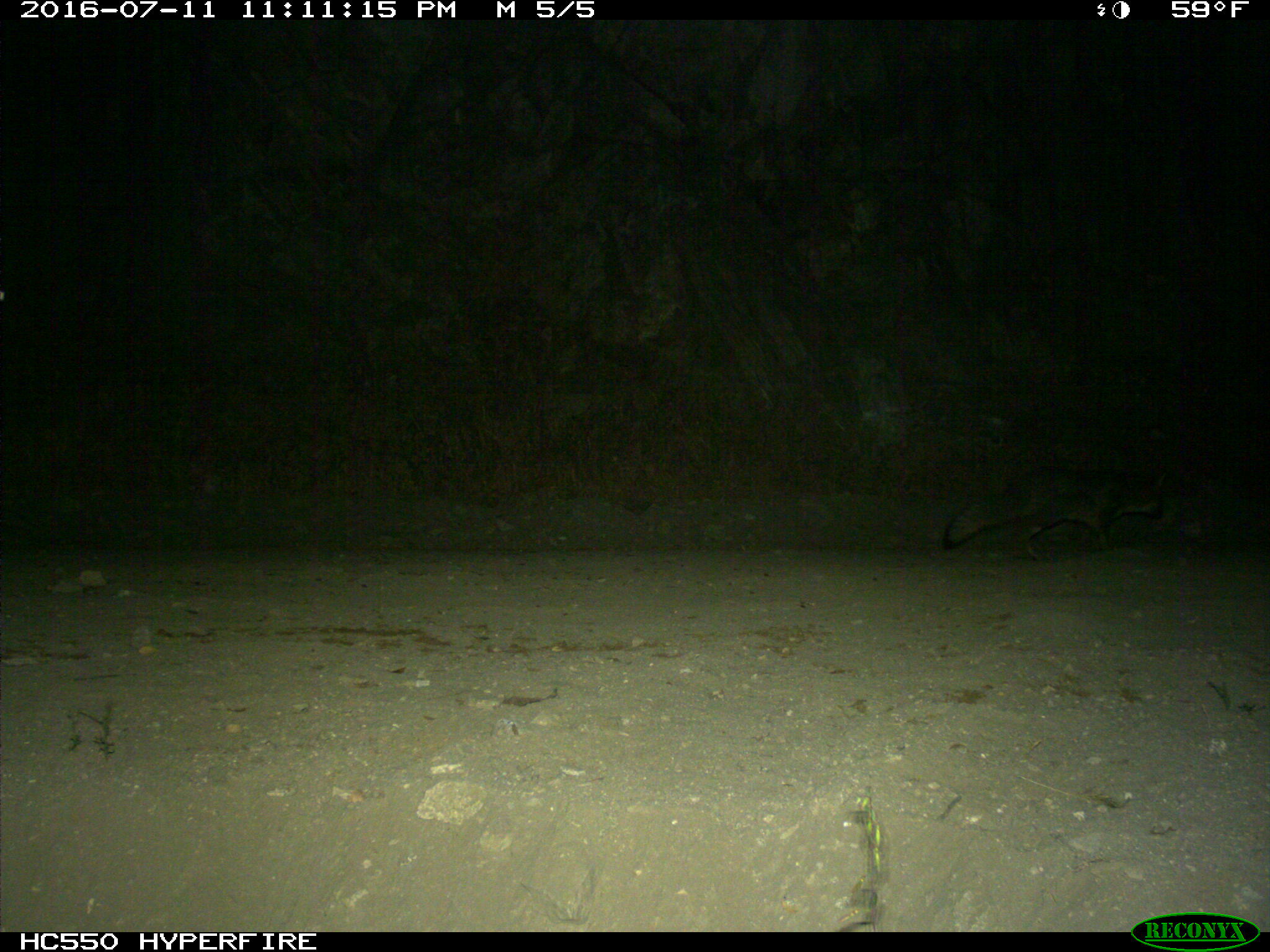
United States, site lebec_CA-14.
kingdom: Animalia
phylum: Chordata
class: Mammalia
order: Carnivora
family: Canidae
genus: Urocyon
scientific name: Urocyon cinereoargenteus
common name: gray fox